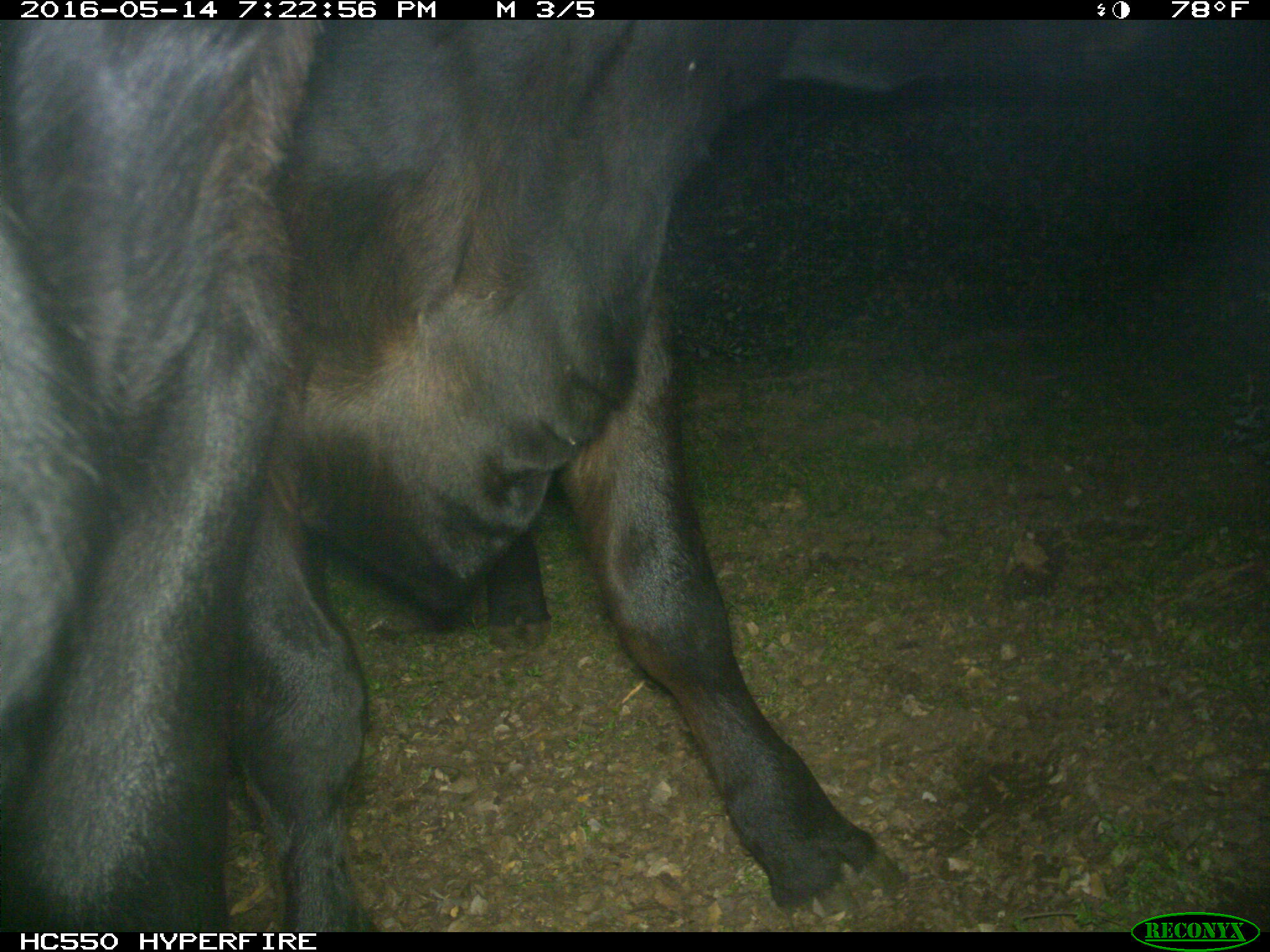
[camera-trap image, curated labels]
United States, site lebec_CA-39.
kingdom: Animalia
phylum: Chordata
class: Mammalia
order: Artiodactyla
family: Bovidae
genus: Bos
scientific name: Bos taurus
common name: domestic cow